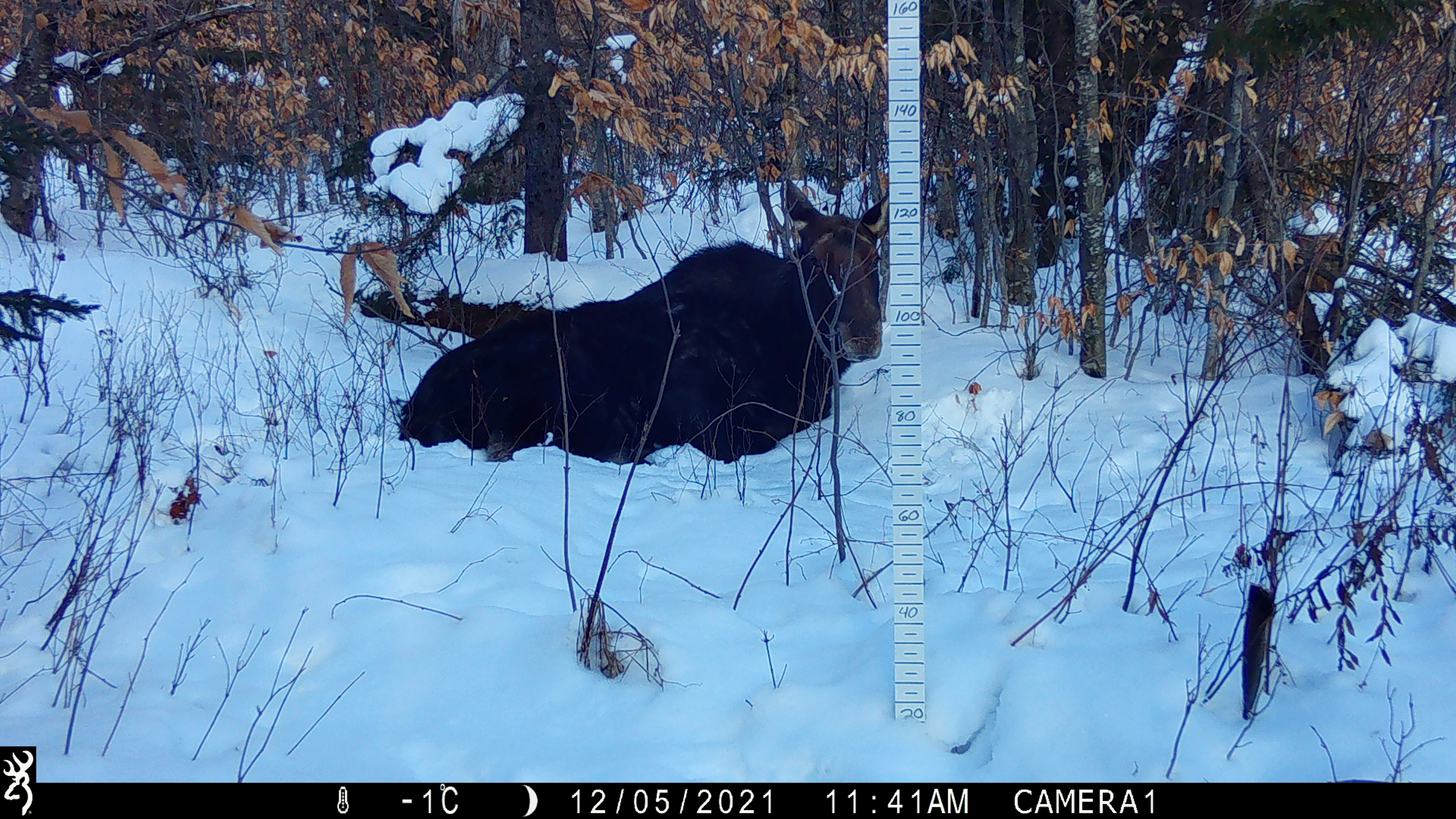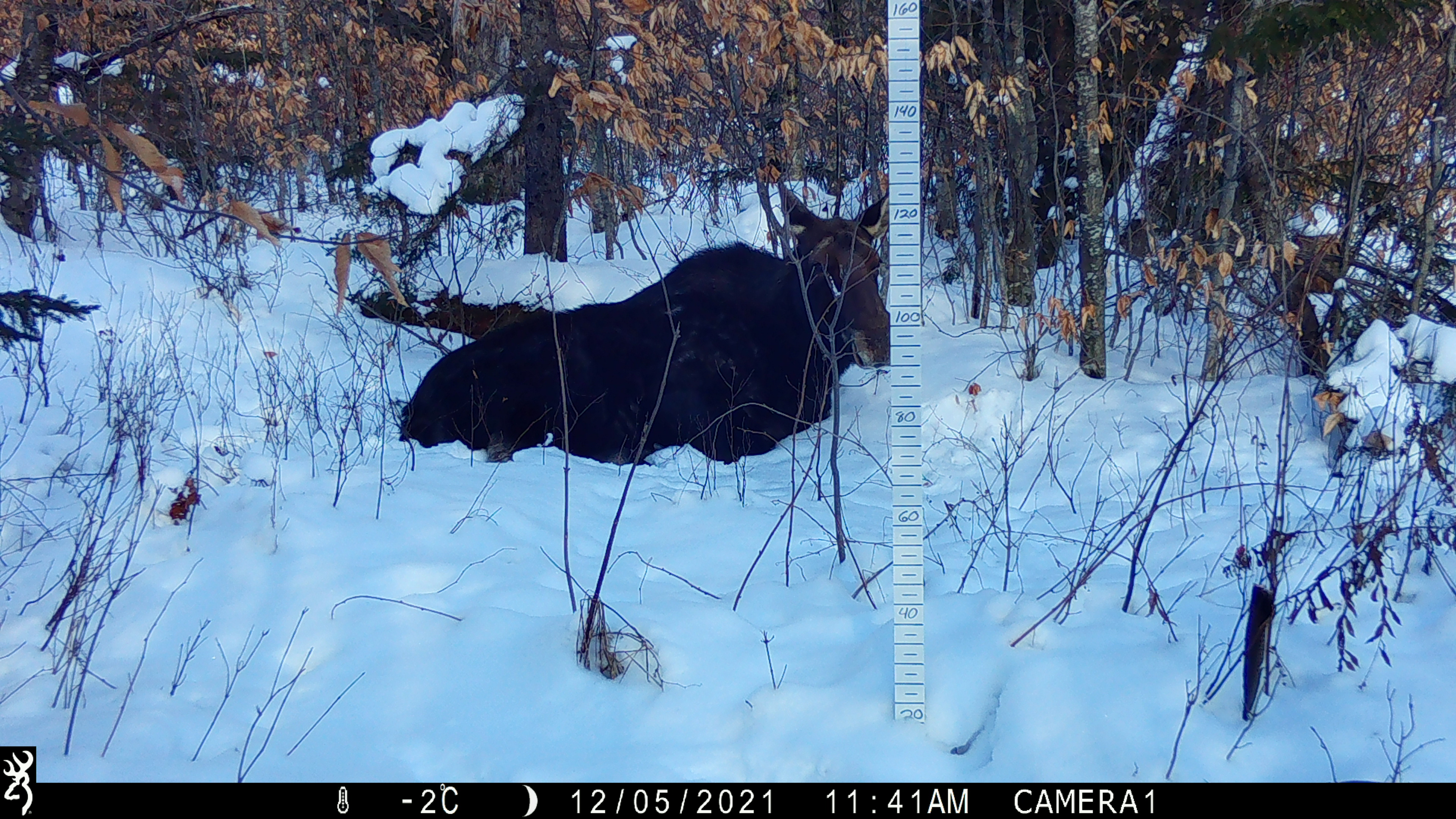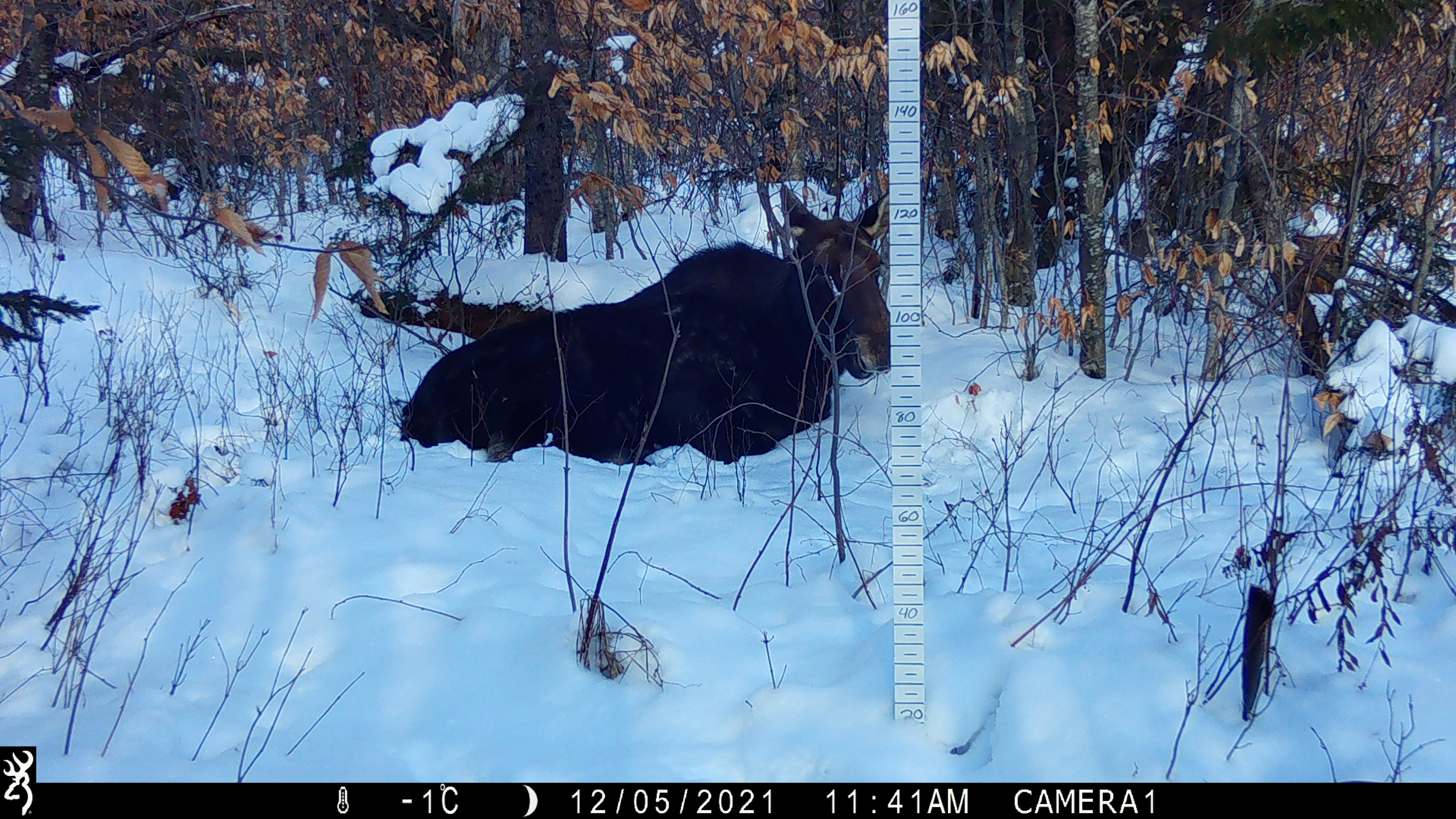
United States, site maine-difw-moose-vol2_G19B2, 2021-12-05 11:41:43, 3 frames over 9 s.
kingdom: Animalia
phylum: Chordata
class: Mammalia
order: Artiodactyla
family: Cervidae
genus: Alces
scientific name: Alces alces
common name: moose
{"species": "moose (Alces alces)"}